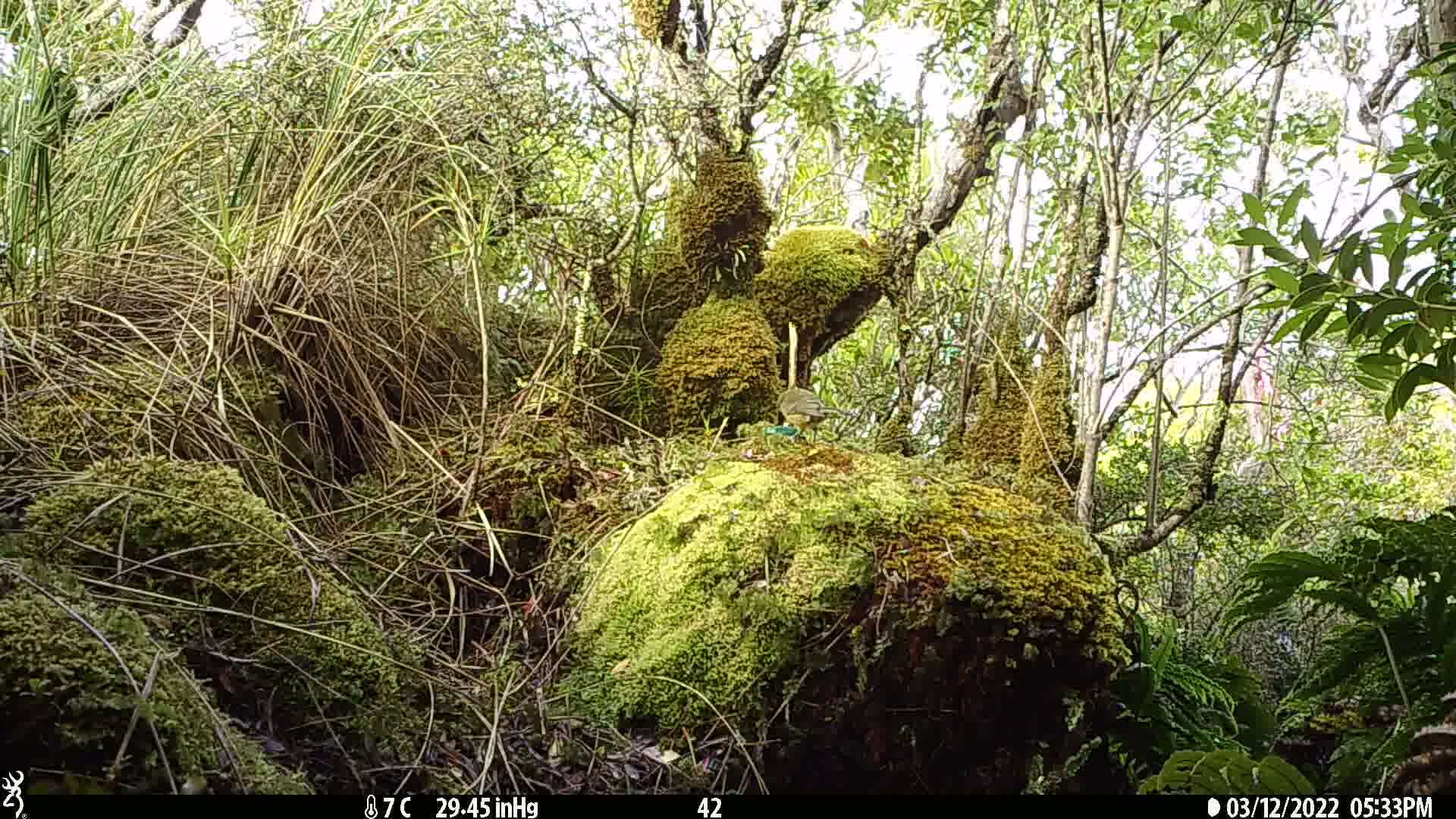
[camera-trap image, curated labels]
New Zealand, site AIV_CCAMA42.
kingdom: Animalia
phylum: Chordata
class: Aves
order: Passeriformes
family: Meliphagidae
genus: Anthornis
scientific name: Anthornis melanura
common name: new zealand bellbird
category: bellbird